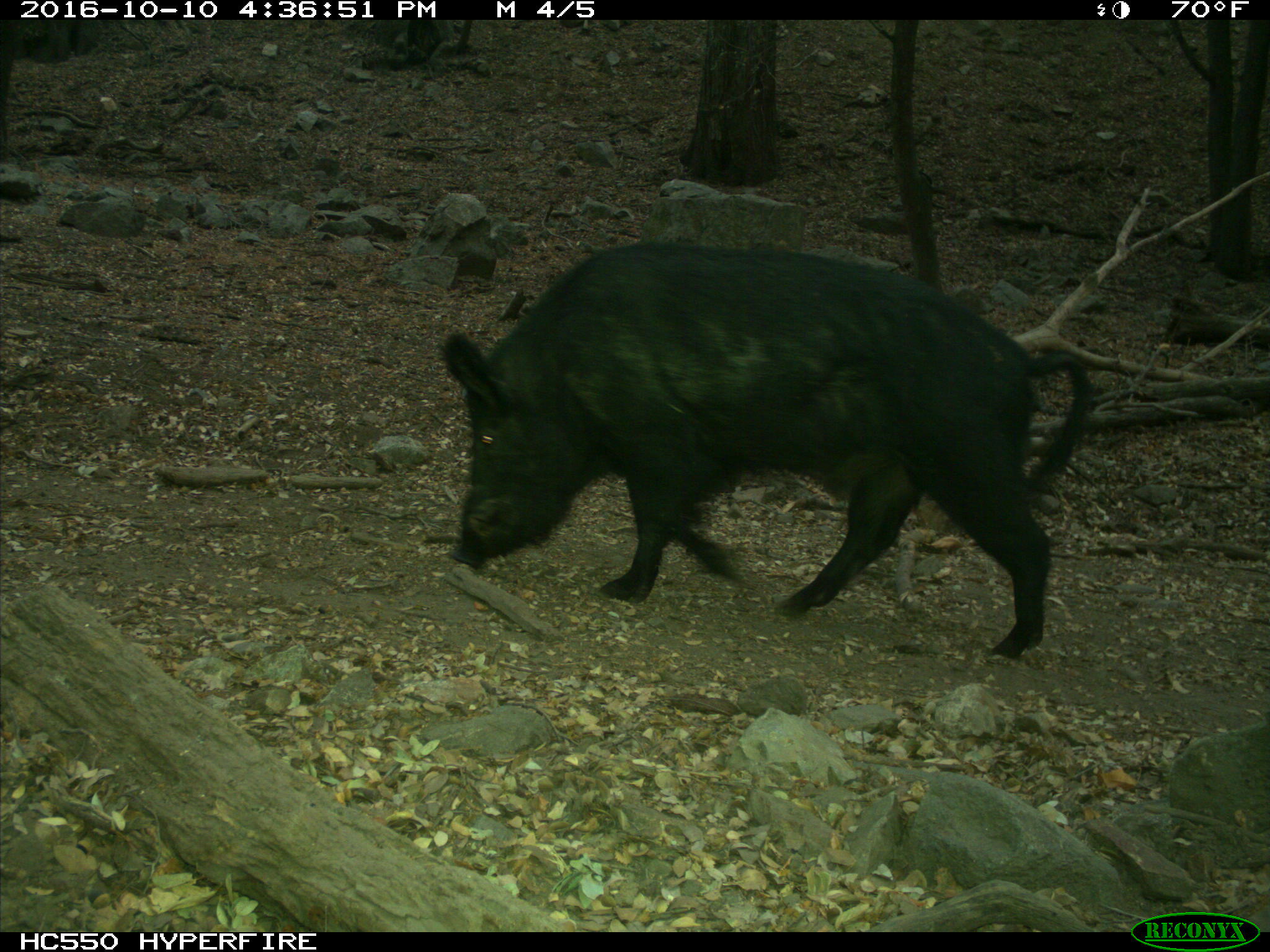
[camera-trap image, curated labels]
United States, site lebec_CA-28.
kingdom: Animalia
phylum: Chordata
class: Mammalia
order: Artiodactyla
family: Suidae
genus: Sus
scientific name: Sus scrofa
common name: wild boar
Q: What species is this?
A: Sus scrofa (wild boar).